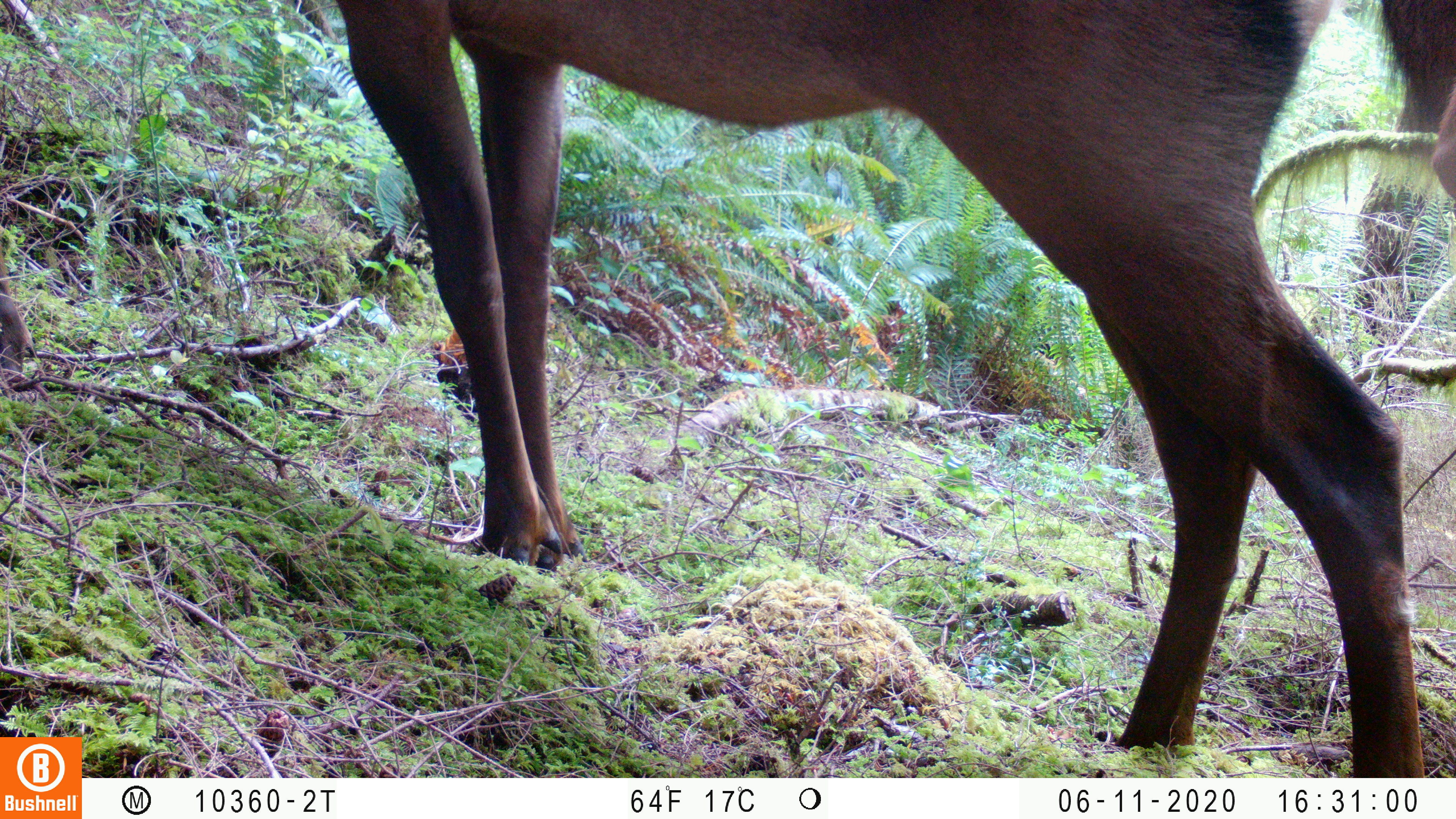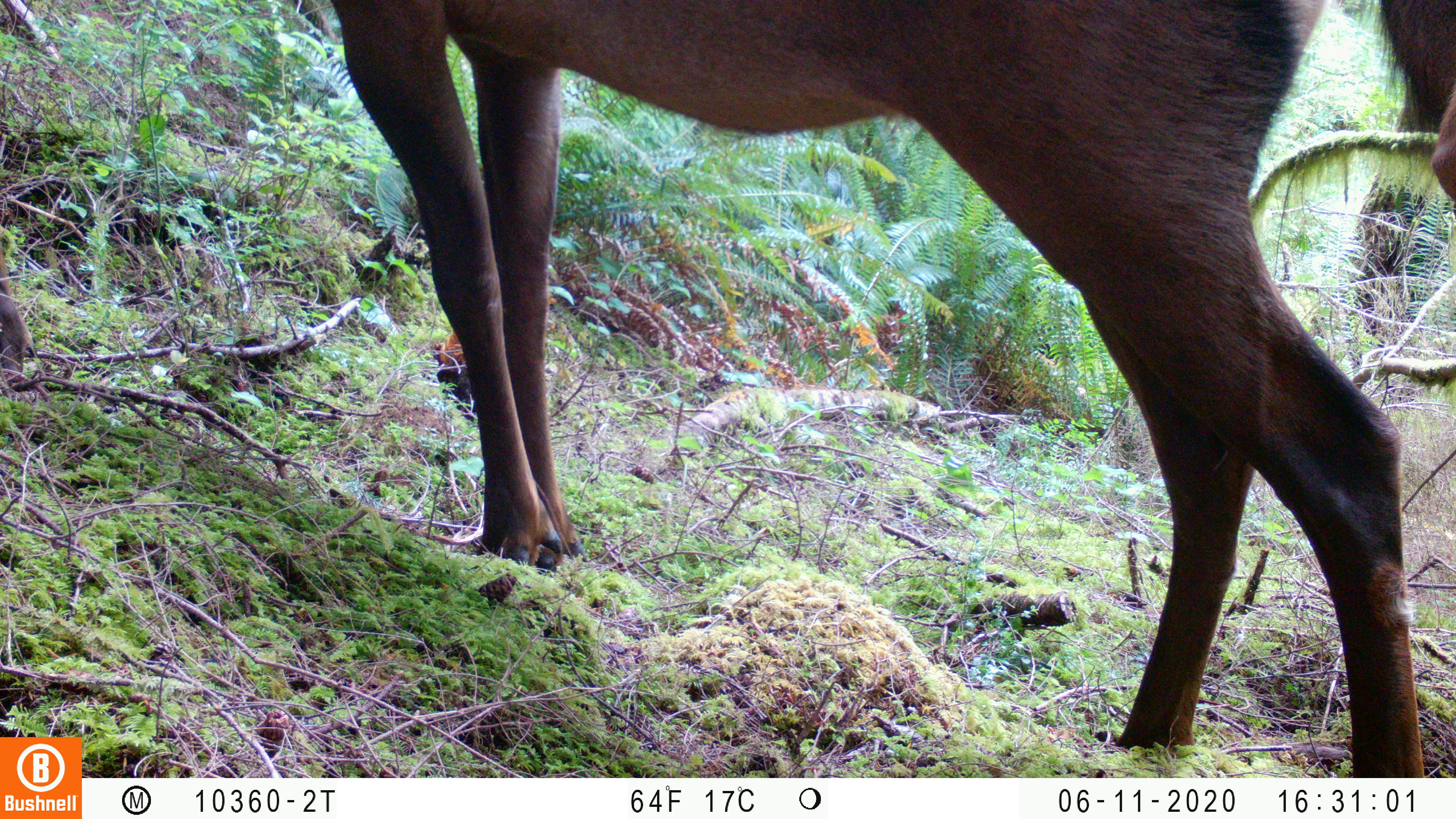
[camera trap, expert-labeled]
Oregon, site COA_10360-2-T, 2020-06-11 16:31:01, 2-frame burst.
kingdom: Animalia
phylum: Chordata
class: Mammalia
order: Artiodactyla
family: Cervidae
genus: Cervus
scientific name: Cervus canadensis roosevelti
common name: roosevelt elk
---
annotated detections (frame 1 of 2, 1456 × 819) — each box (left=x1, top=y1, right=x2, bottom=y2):
roosevelt elk: (left=340, top=0, right=1430, bottom=774)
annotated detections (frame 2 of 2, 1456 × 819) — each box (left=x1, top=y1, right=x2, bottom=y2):
roosevelt elk: (left=332, top=0, right=1426, bottom=770)